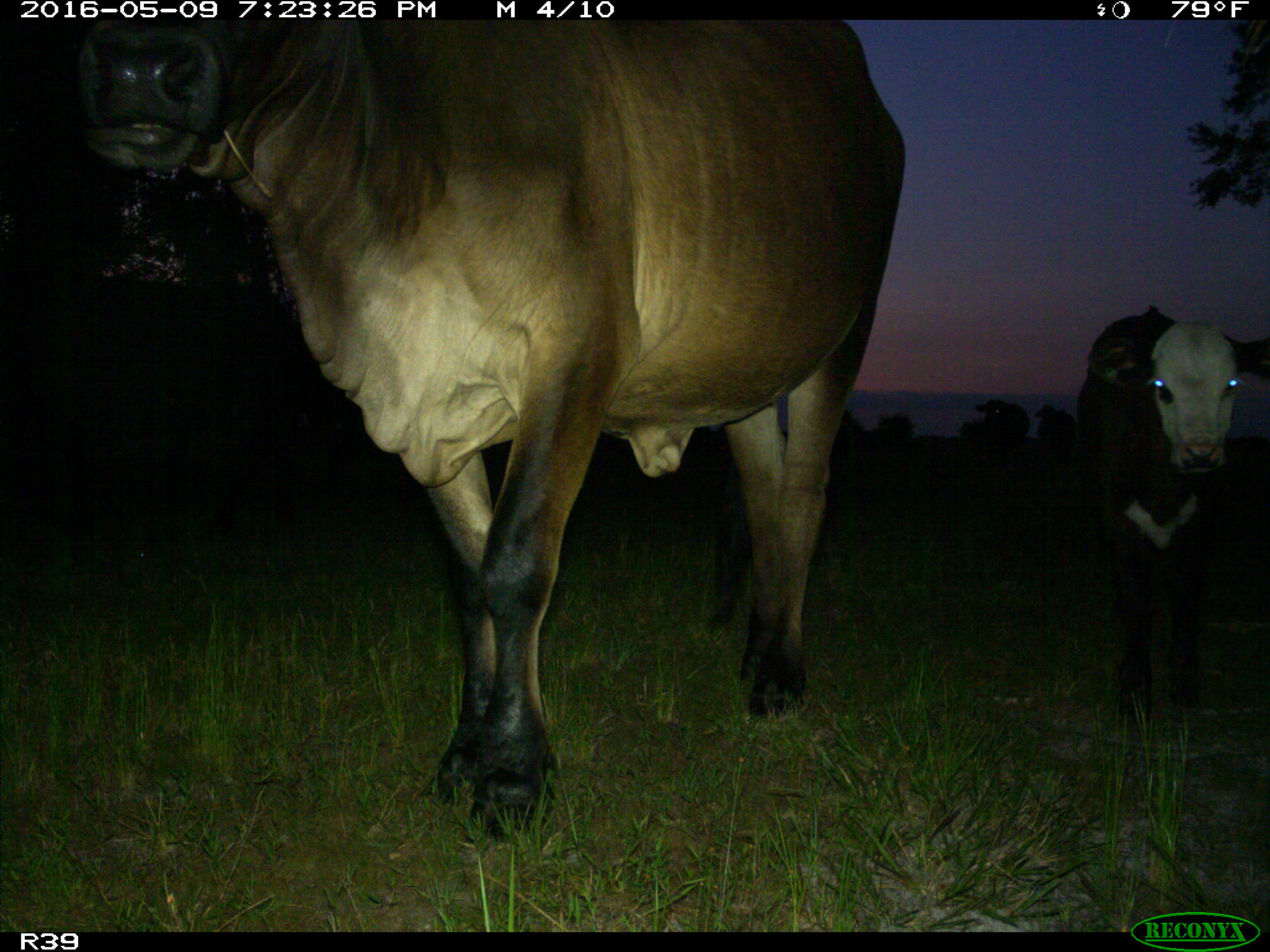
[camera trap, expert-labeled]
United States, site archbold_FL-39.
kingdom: Animalia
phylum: Chordata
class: Mammalia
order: Artiodactyla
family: Bovidae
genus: Bos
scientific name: Bos taurus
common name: domestic cow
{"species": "Bos taurus (domestic cow)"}